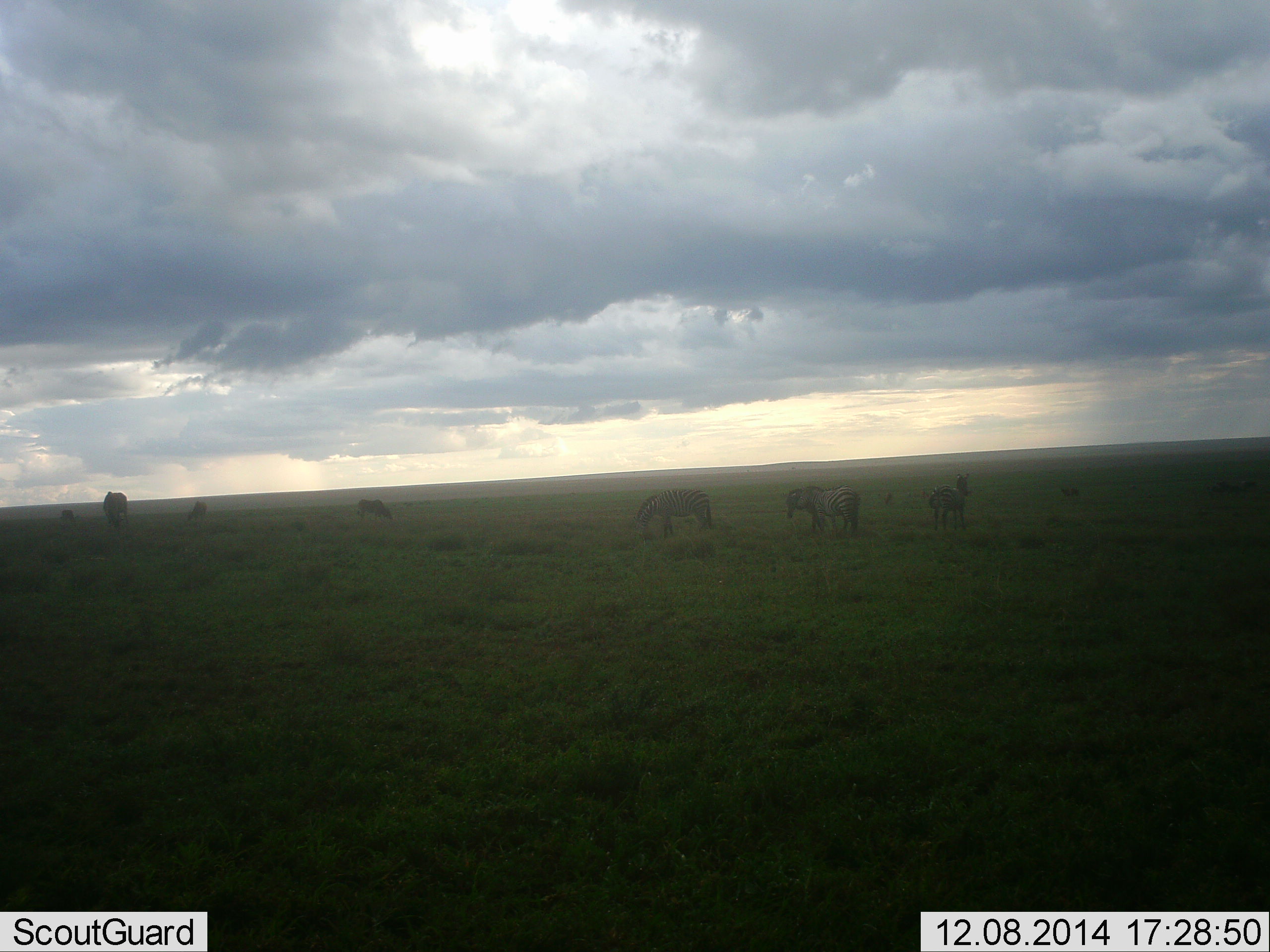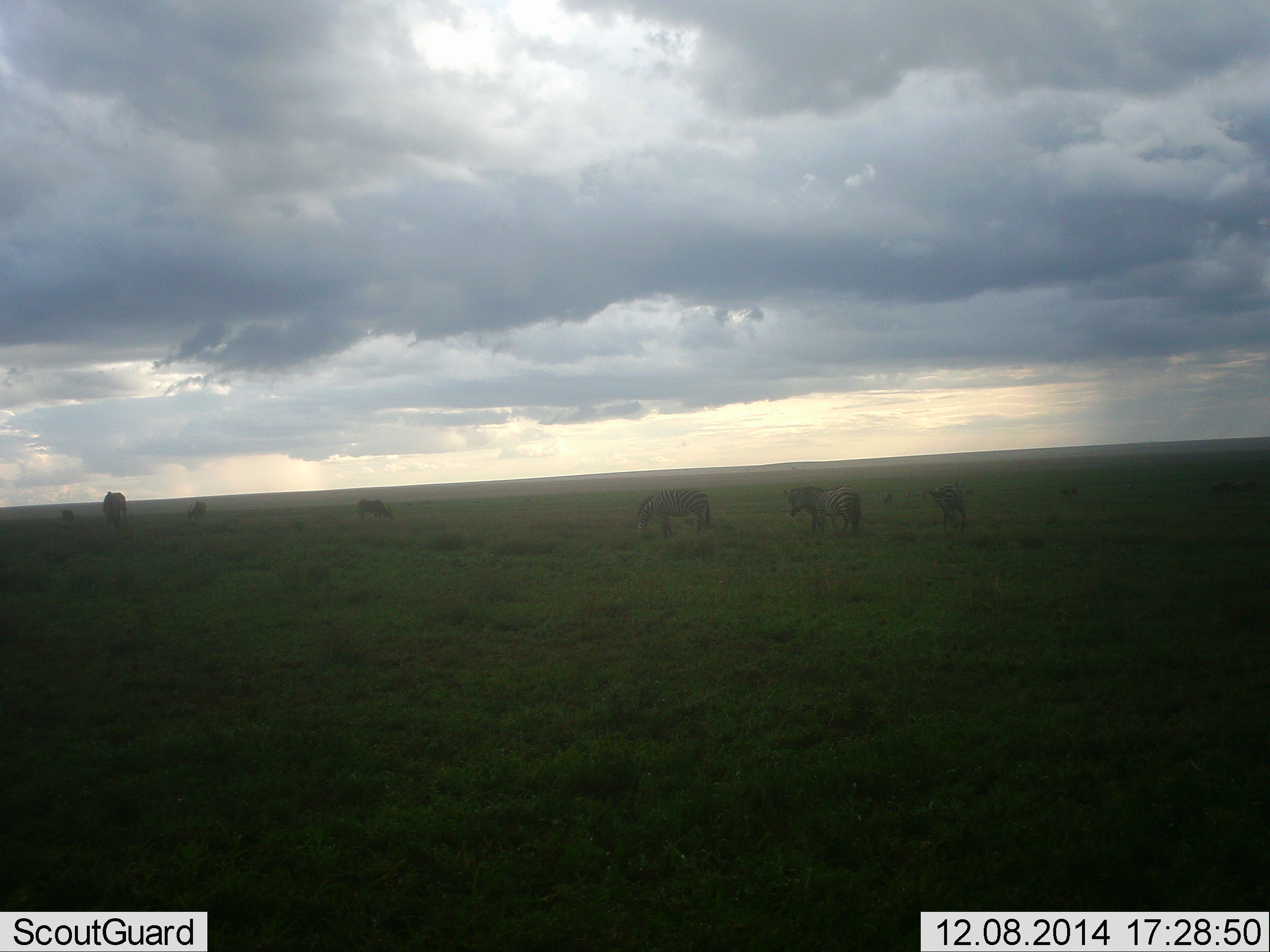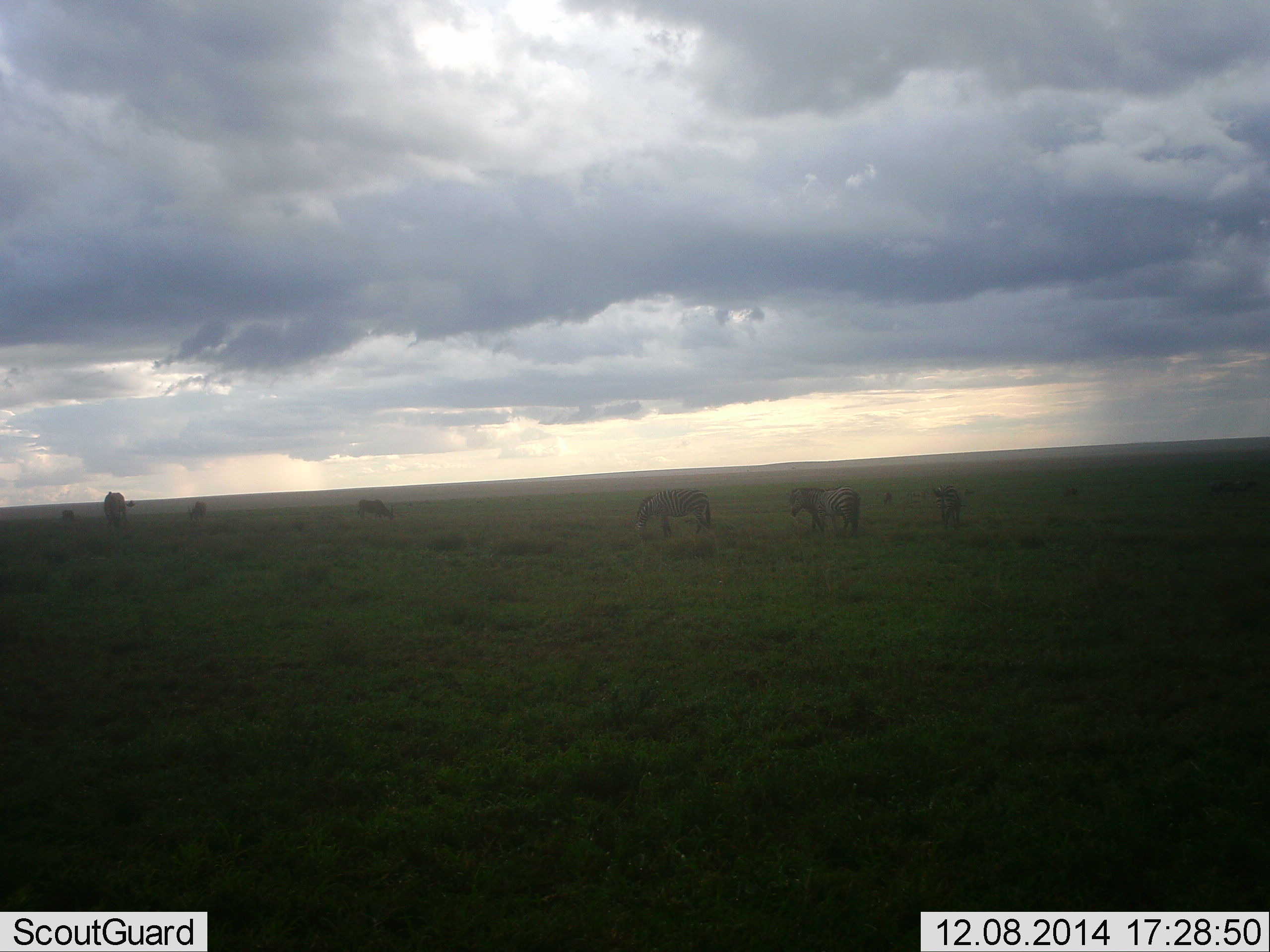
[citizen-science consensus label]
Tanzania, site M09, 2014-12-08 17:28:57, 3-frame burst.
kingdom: Animalia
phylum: Chordata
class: Mammalia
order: Perissodactyla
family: Equidae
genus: Equus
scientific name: Equus quagga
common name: plains zebra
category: zebra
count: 5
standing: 64%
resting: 0%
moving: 18%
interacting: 0%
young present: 0%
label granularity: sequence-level